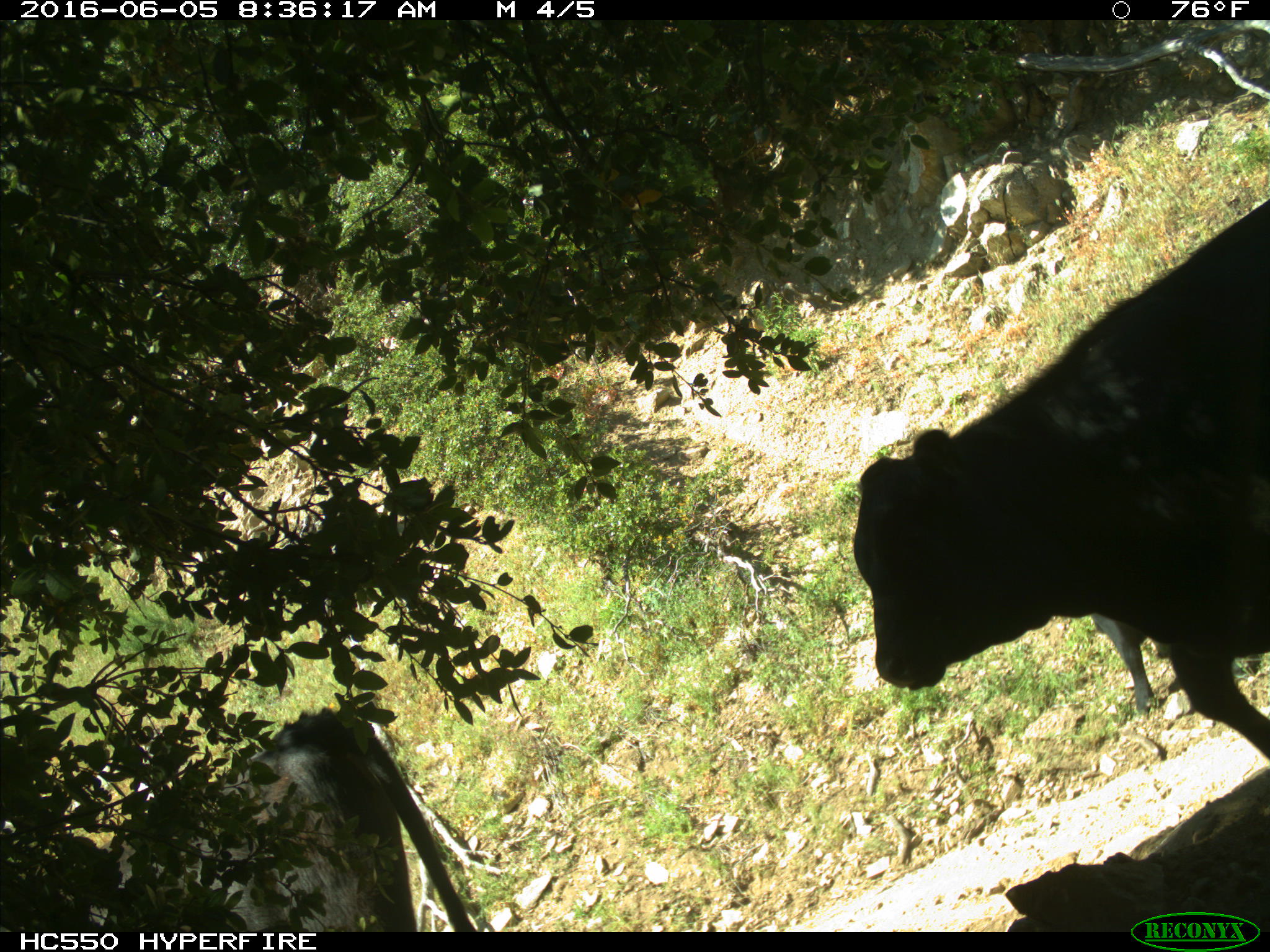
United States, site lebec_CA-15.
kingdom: Animalia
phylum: Chordata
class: Mammalia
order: Artiodactyla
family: Bovidae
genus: Bos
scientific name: Bos taurus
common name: domestic cow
Bos taurus (domestic cow).